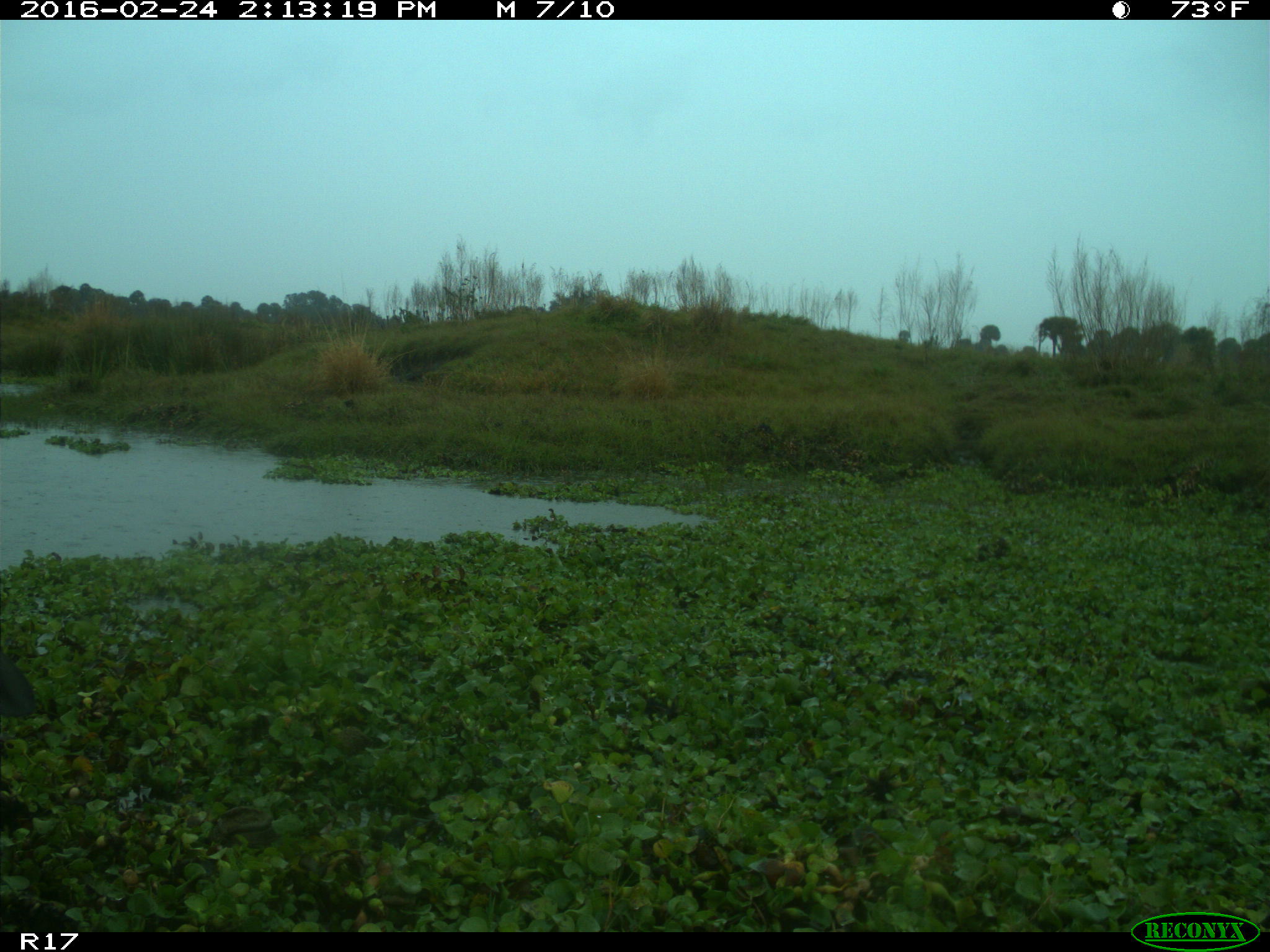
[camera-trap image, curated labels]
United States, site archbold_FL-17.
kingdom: Animalia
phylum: Chordata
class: Mammalia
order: Artiodactyla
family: Bovidae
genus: Bos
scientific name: Bos taurus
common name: domestic cow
Bos taurus (domestic cow).